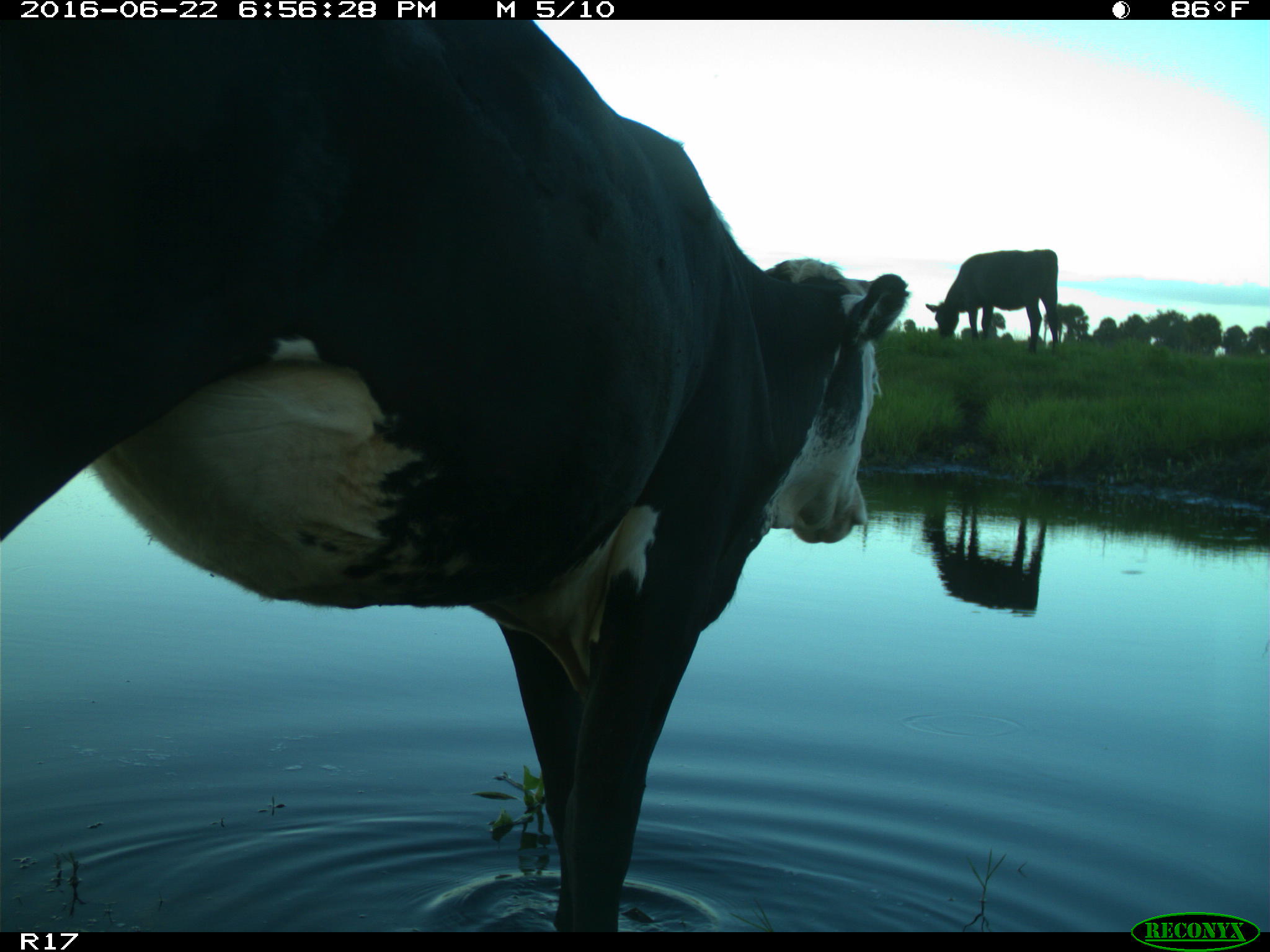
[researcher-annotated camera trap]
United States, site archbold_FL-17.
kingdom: Animalia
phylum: Chordata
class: Mammalia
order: Artiodactyla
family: Bovidae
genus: Bos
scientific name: Bos taurus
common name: domestic cow